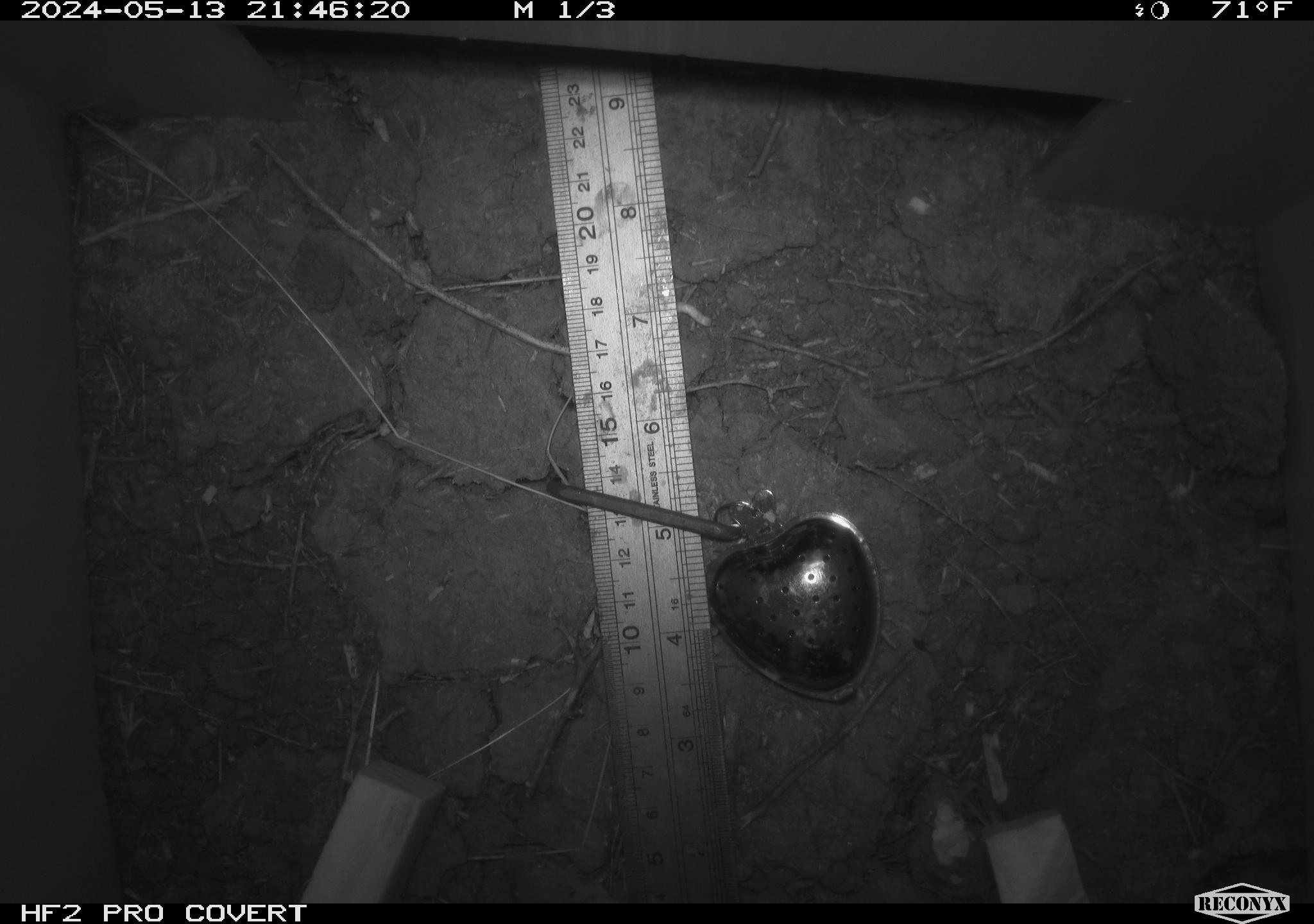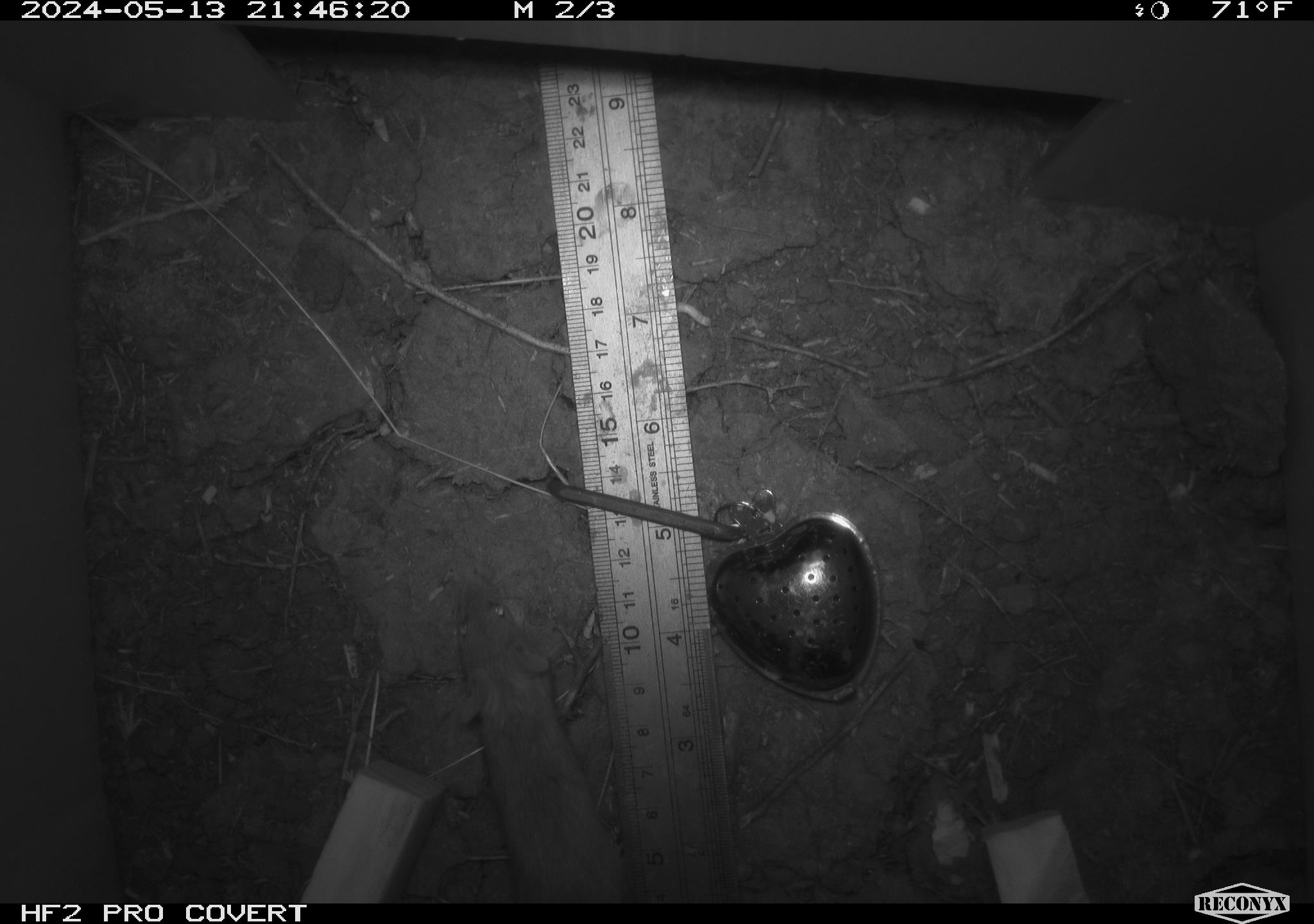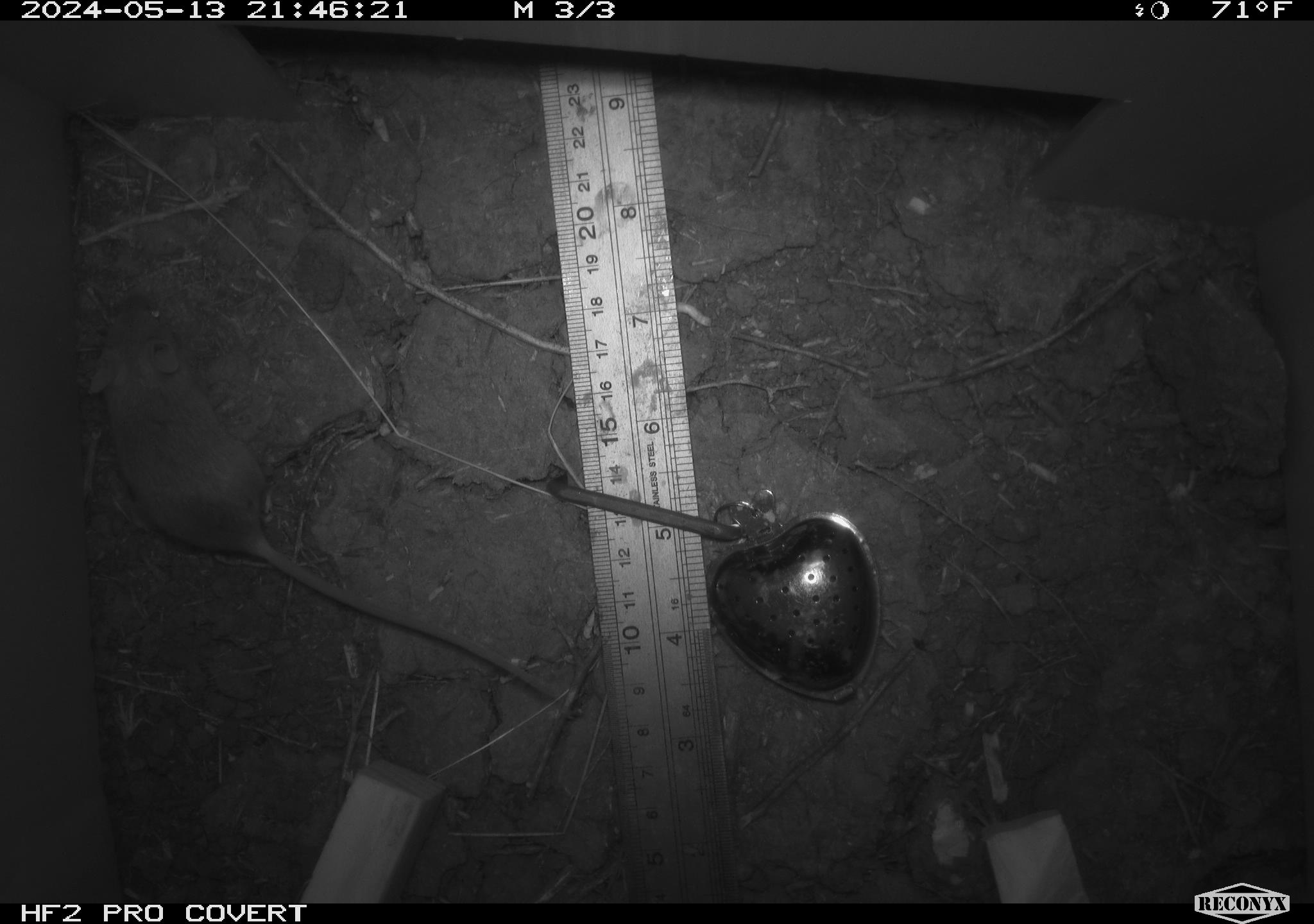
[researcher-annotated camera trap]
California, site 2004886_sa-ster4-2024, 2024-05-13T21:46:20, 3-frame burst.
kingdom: Animalia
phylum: Chordata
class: Mammalia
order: Rodentia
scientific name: Rodentia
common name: mouse species